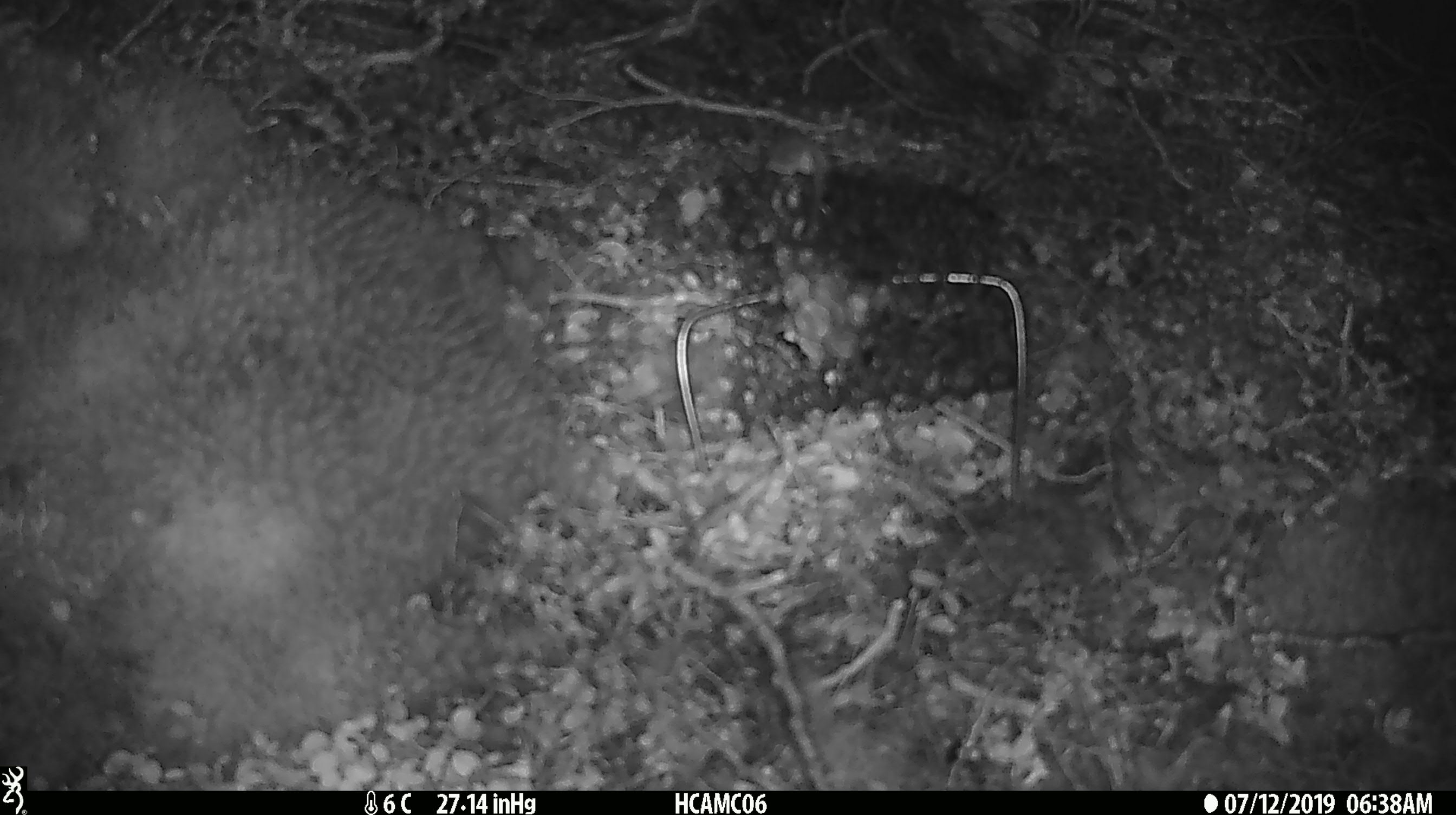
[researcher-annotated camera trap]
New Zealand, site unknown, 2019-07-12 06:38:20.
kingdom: Animalia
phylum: Chordata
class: Mammalia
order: Rodentia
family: Muridae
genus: Mus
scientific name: Mus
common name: mouse